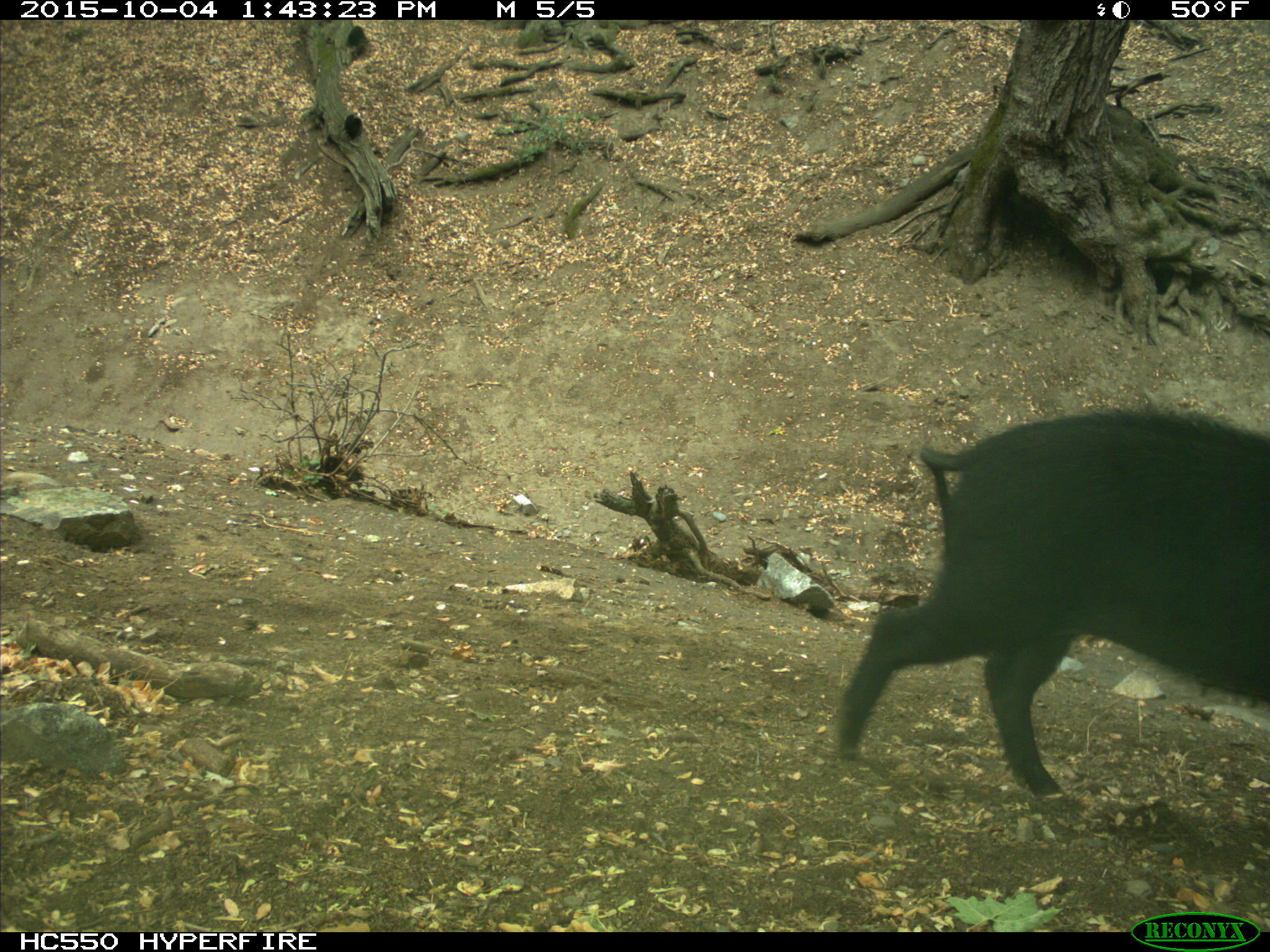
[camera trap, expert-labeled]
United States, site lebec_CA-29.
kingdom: Animalia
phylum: Chordata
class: Mammalia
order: Artiodactyla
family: Suidae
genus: Sus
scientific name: Sus scrofa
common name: wild boar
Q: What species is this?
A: Sus scrofa (wild boar).